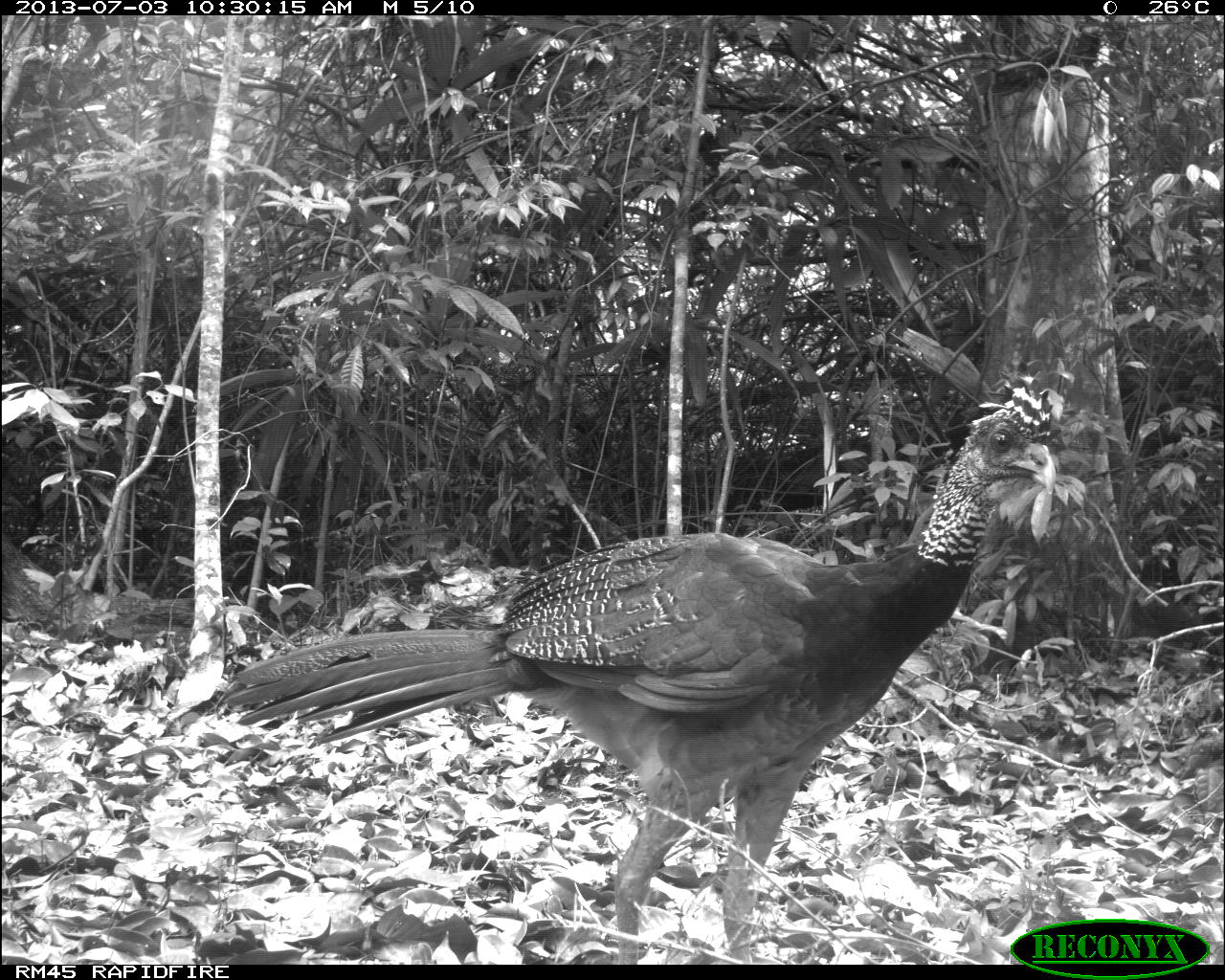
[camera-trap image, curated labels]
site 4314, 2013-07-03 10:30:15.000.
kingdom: Animalia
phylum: Chordata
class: Aves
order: Galliformes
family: Cracidae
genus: Crax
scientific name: Crax rubra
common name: great curassow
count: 2